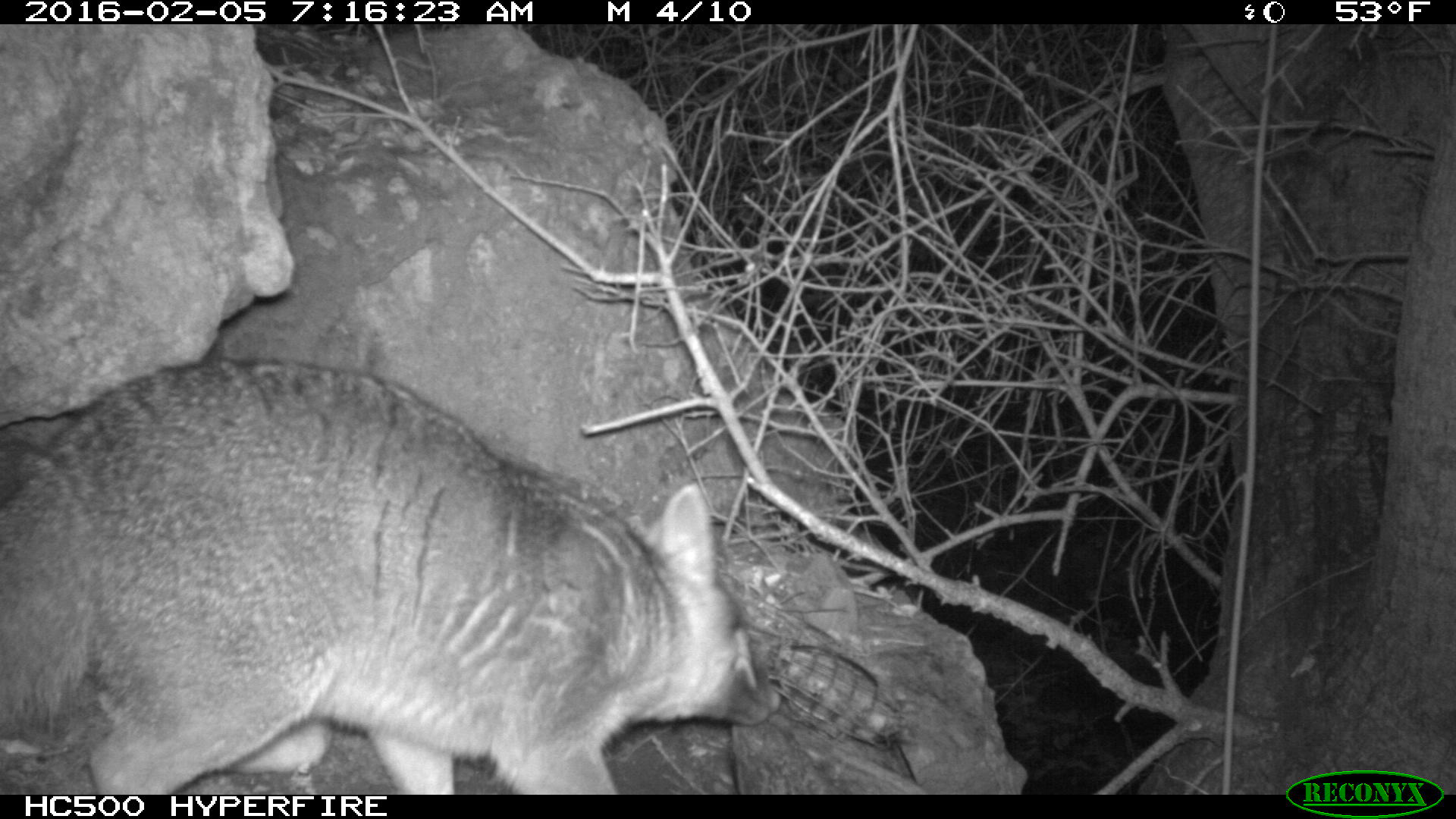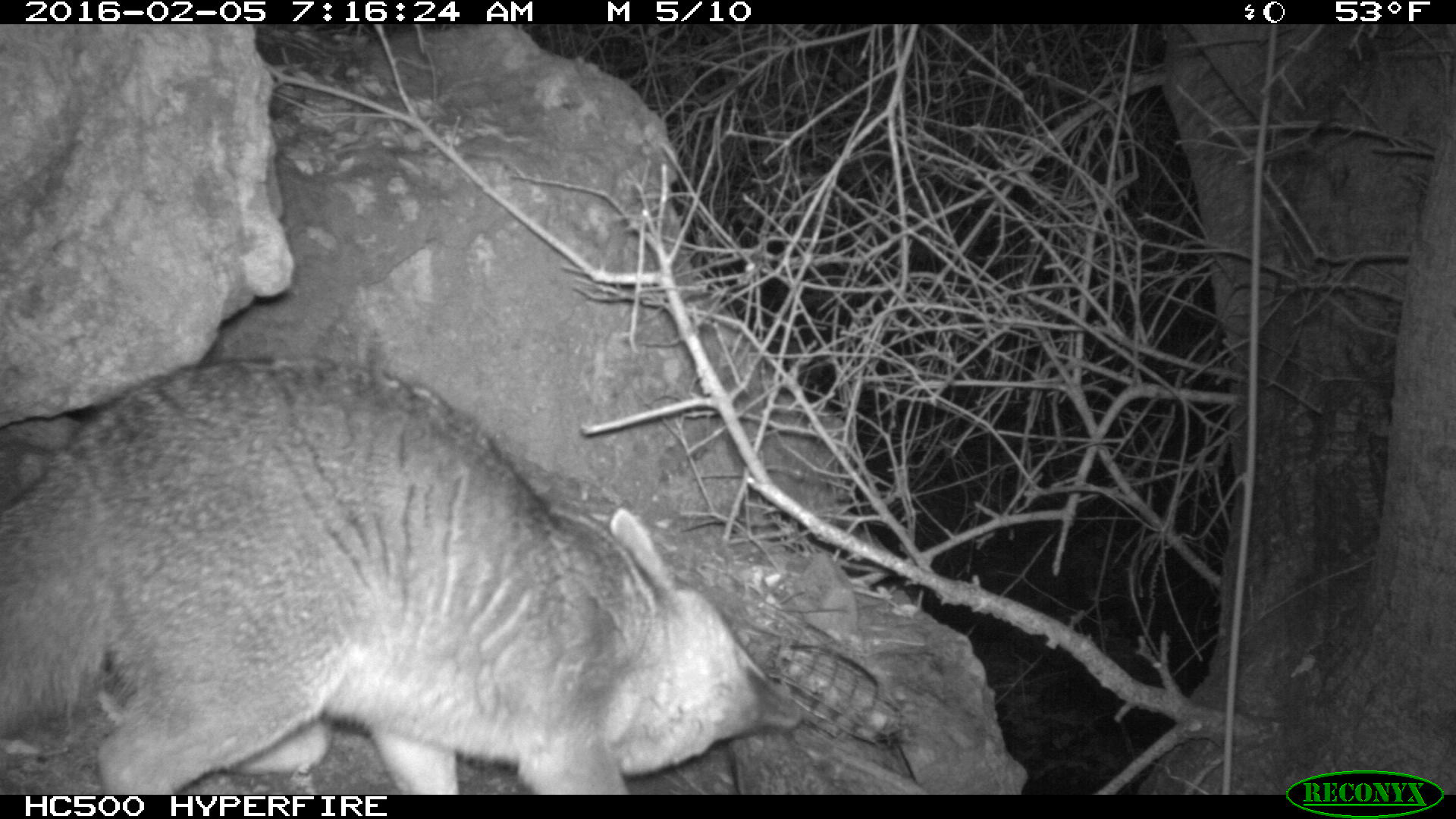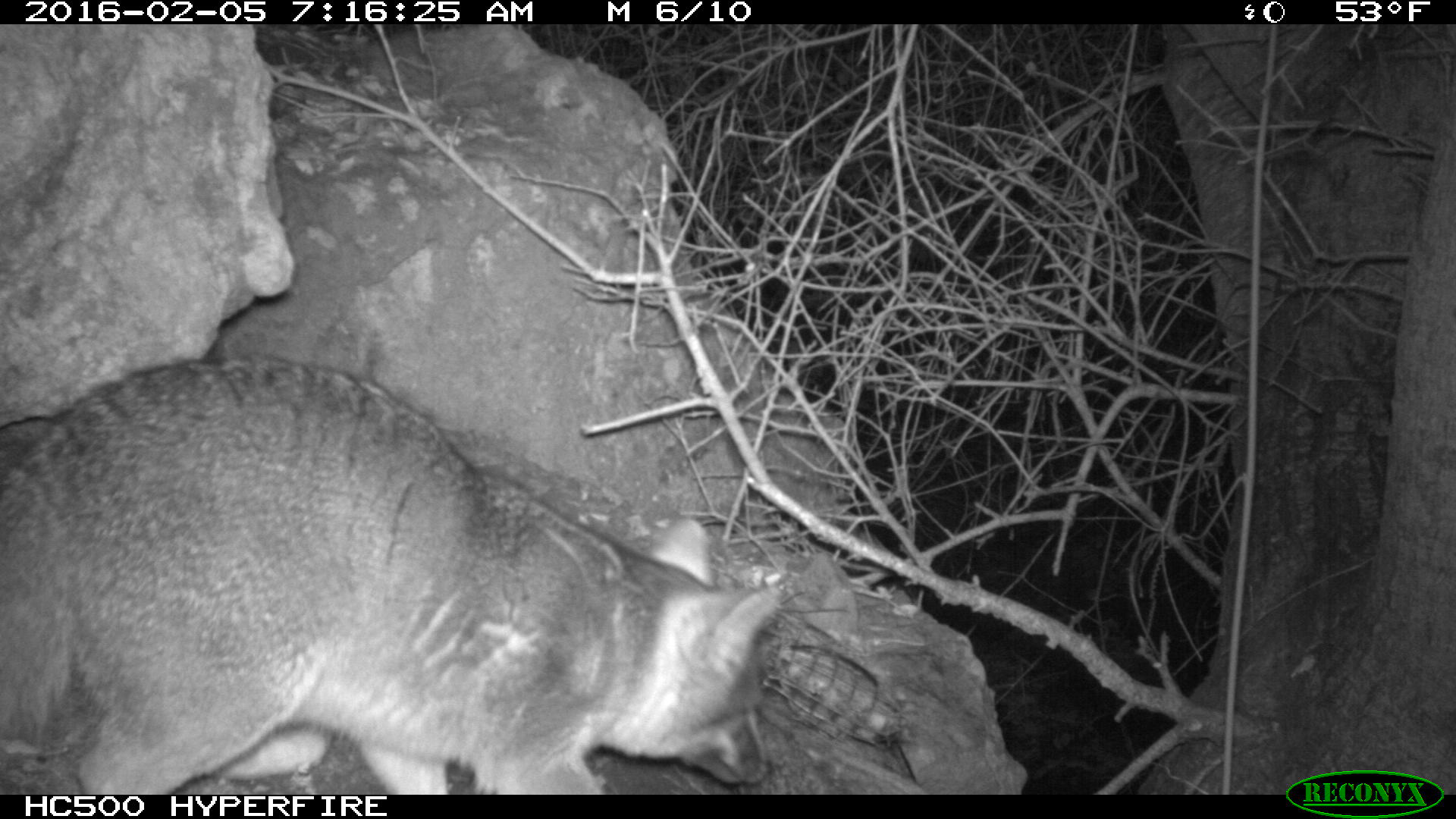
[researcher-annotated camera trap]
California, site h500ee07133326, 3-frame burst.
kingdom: Animalia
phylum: Chordata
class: Mammalia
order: Carnivora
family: Canidae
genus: Urocyon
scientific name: Urocyon littoralis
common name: island fox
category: fox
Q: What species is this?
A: Fox (island fox) (Urocyon littoralis).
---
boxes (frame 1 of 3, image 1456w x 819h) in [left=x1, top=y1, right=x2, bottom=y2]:
fox: [left=0, top=355, right=782, bottom=793]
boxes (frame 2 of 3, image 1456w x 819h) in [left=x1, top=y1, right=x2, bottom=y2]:
fox: [left=0, top=353, right=802, bottom=792]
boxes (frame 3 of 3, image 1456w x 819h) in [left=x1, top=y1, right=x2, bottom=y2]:
fox: [left=0, top=353, right=787, bottom=795]